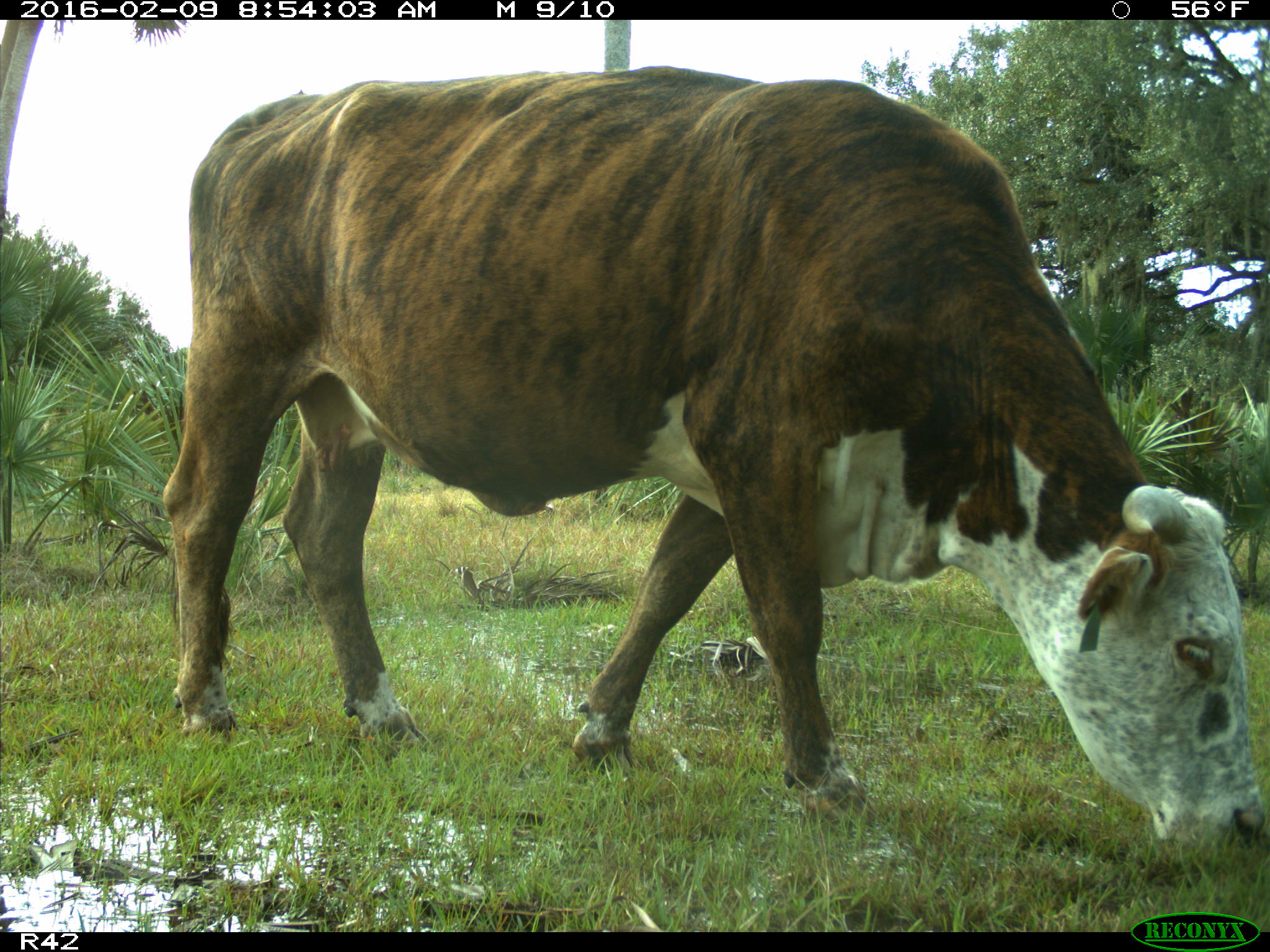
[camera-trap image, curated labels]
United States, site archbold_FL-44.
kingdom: Animalia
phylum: Chordata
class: Mammalia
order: Artiodactyla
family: Bovidae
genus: Bos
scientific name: Bos taurus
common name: domestic cow